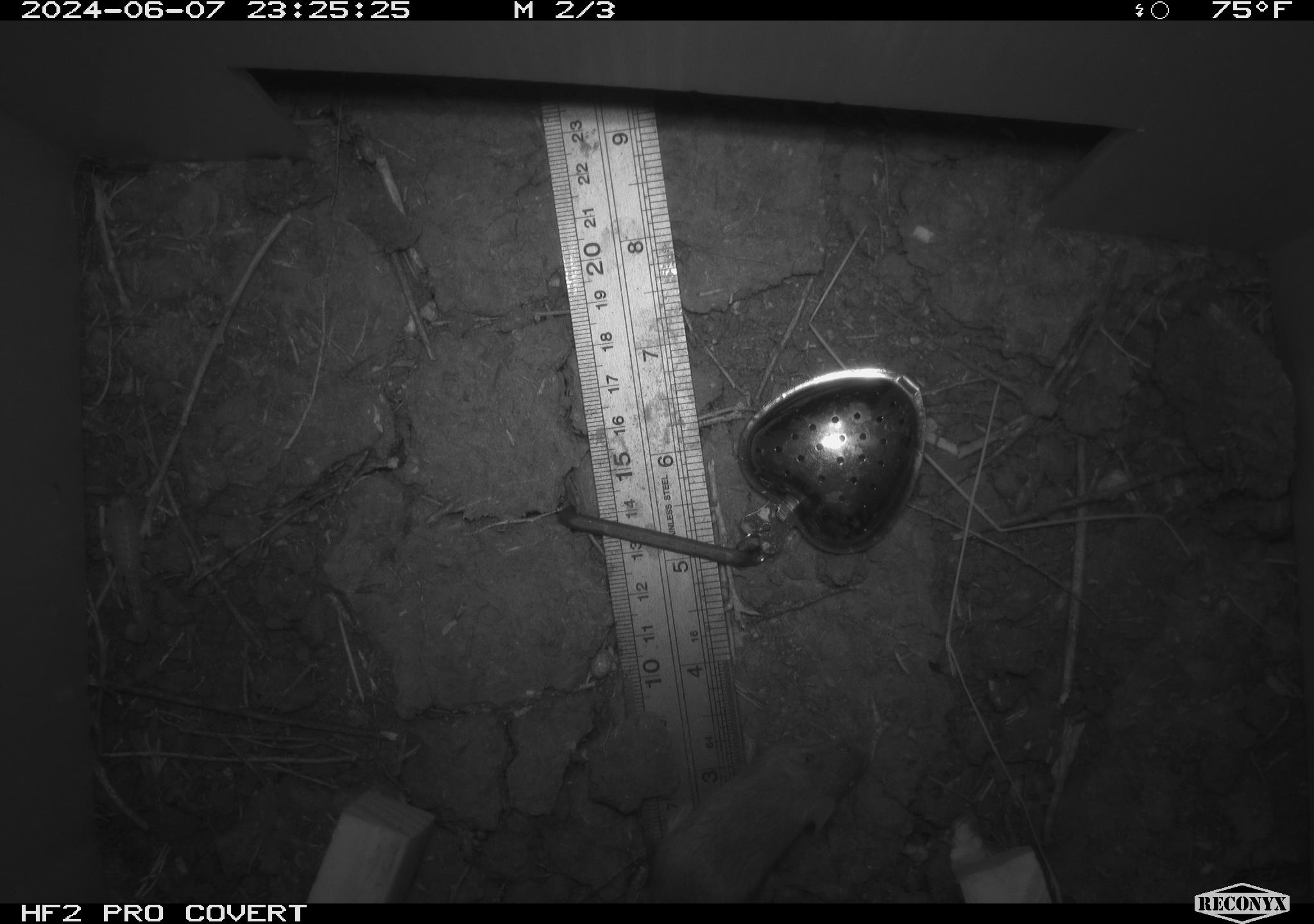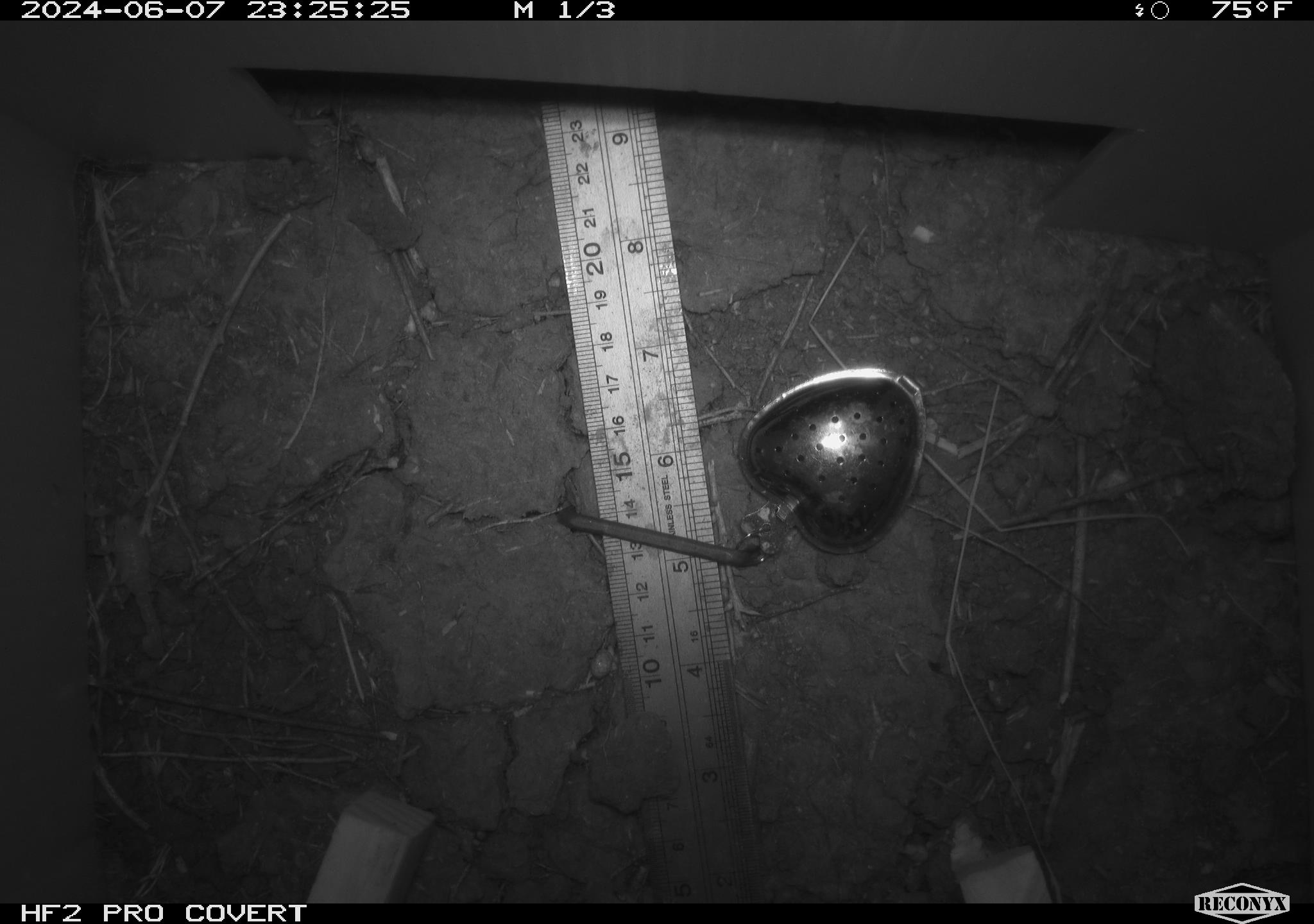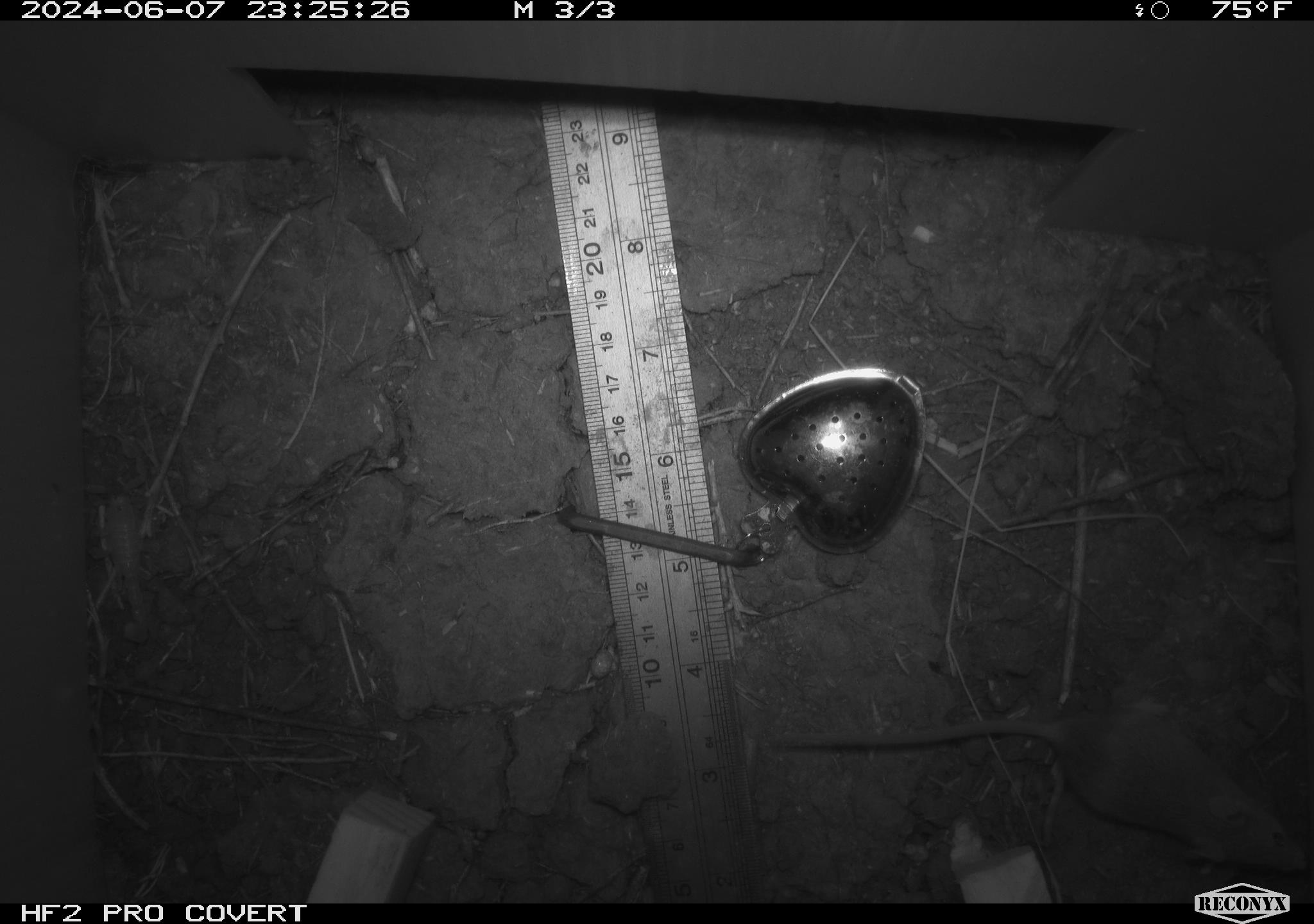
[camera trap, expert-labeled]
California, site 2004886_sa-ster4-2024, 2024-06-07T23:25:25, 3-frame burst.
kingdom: Animalia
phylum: Chordata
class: Mammalia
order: Rodentia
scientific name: Rodentia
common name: mouse species